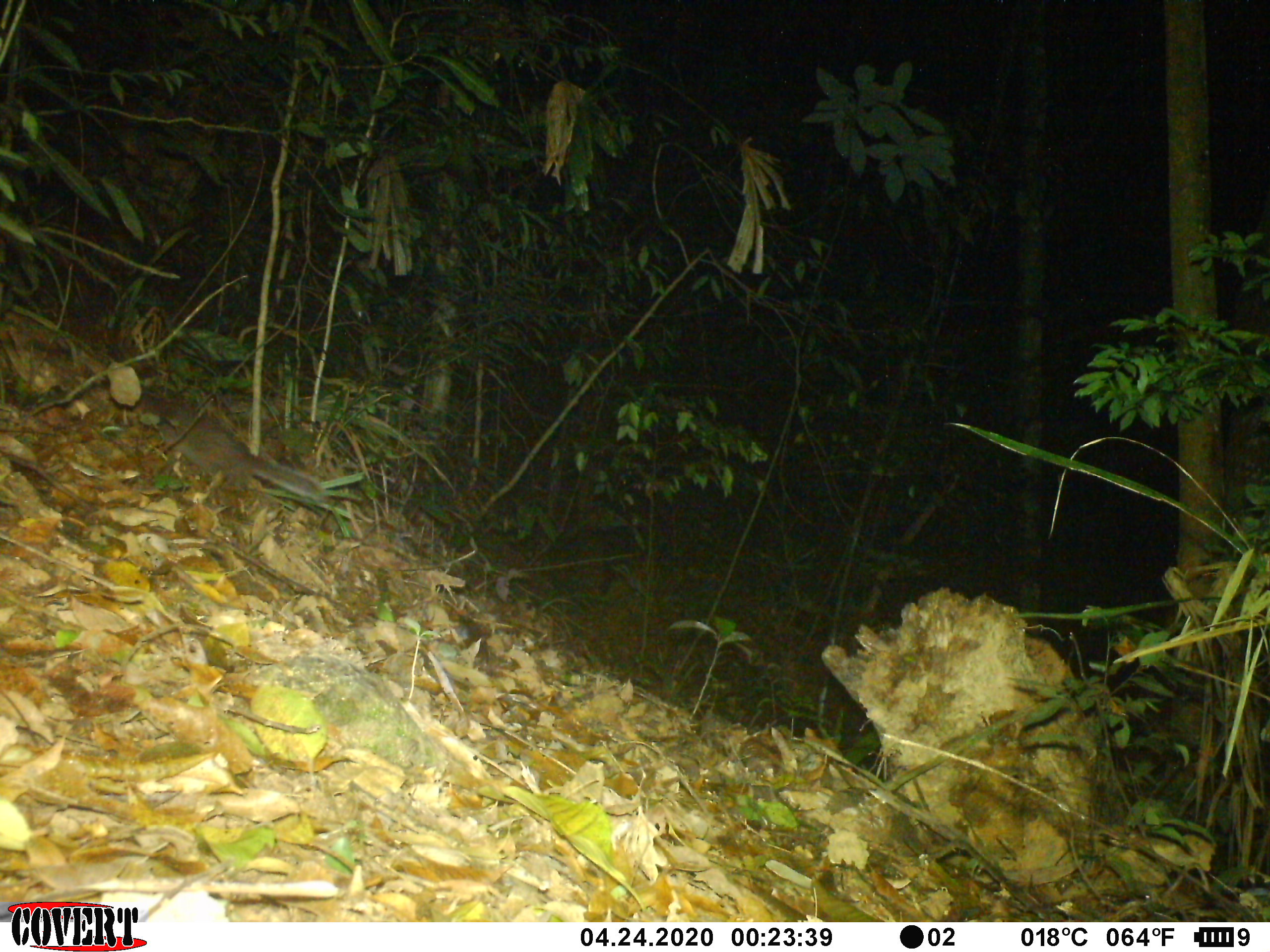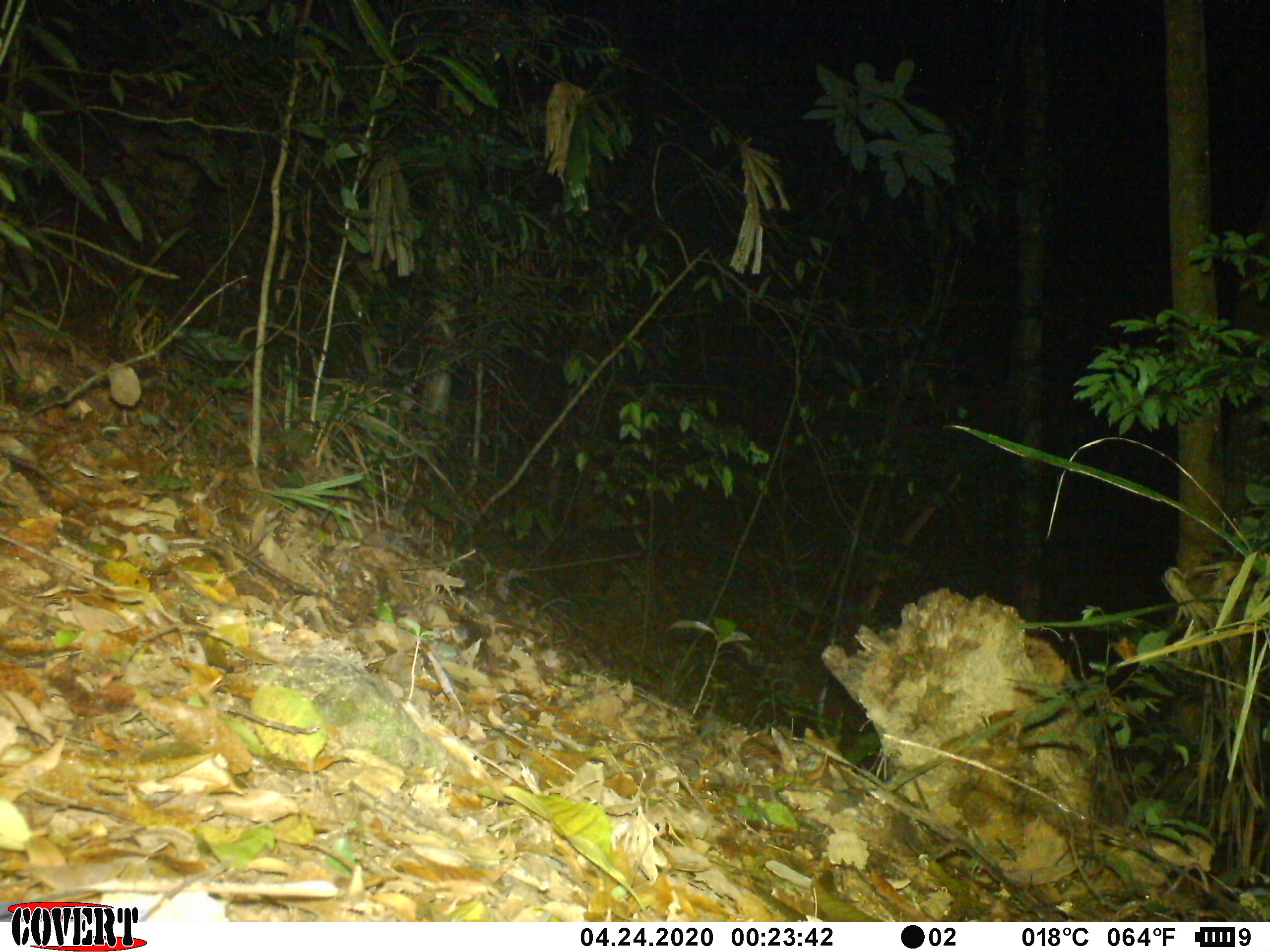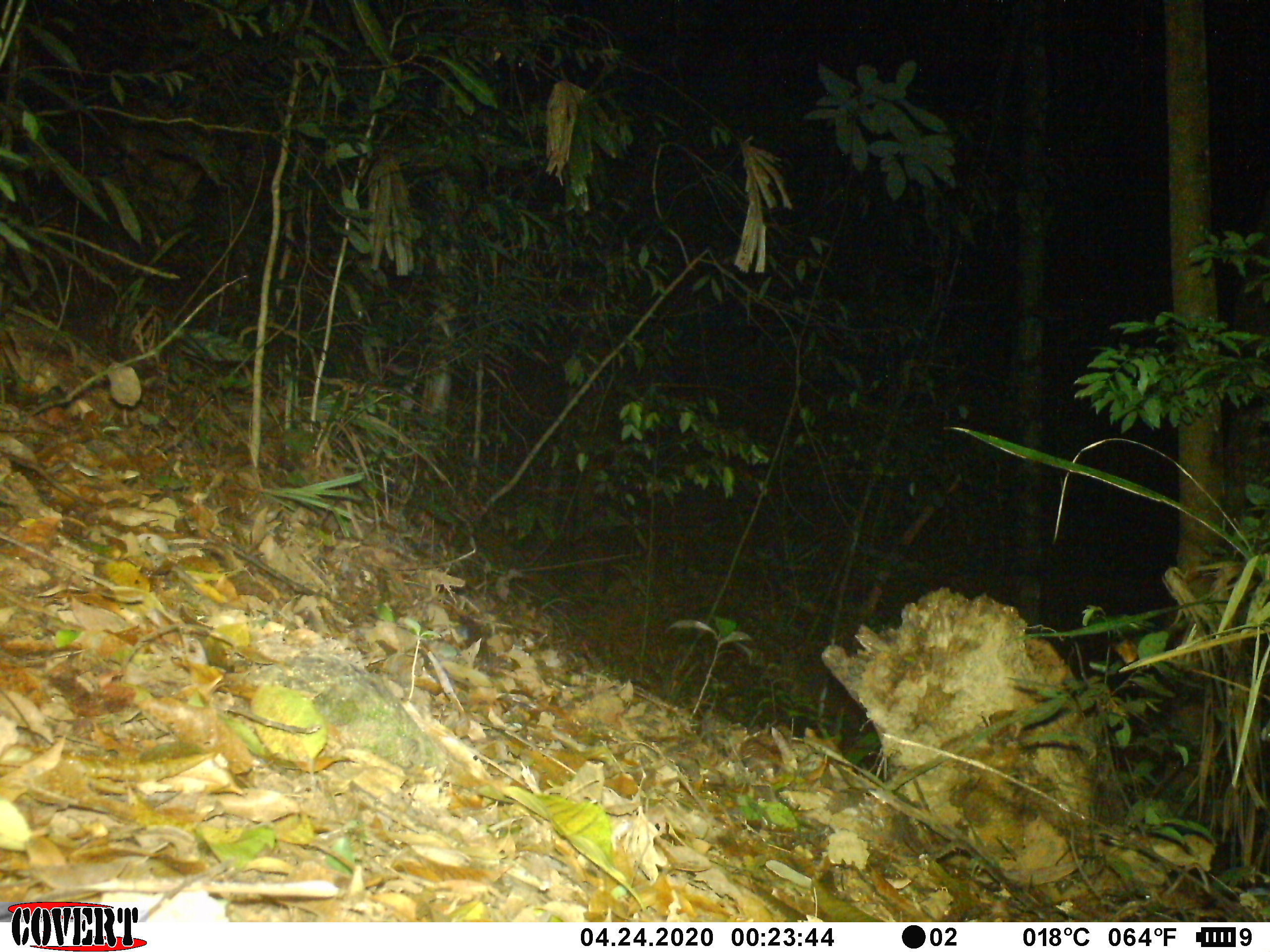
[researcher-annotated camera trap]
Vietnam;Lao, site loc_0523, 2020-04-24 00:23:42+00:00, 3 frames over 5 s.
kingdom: Animalia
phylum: Chordata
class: Mammalia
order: Carnivora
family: Mustelidae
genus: Melogale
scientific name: Melogale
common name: ferret badger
Ferret badger (Melogale). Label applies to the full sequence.